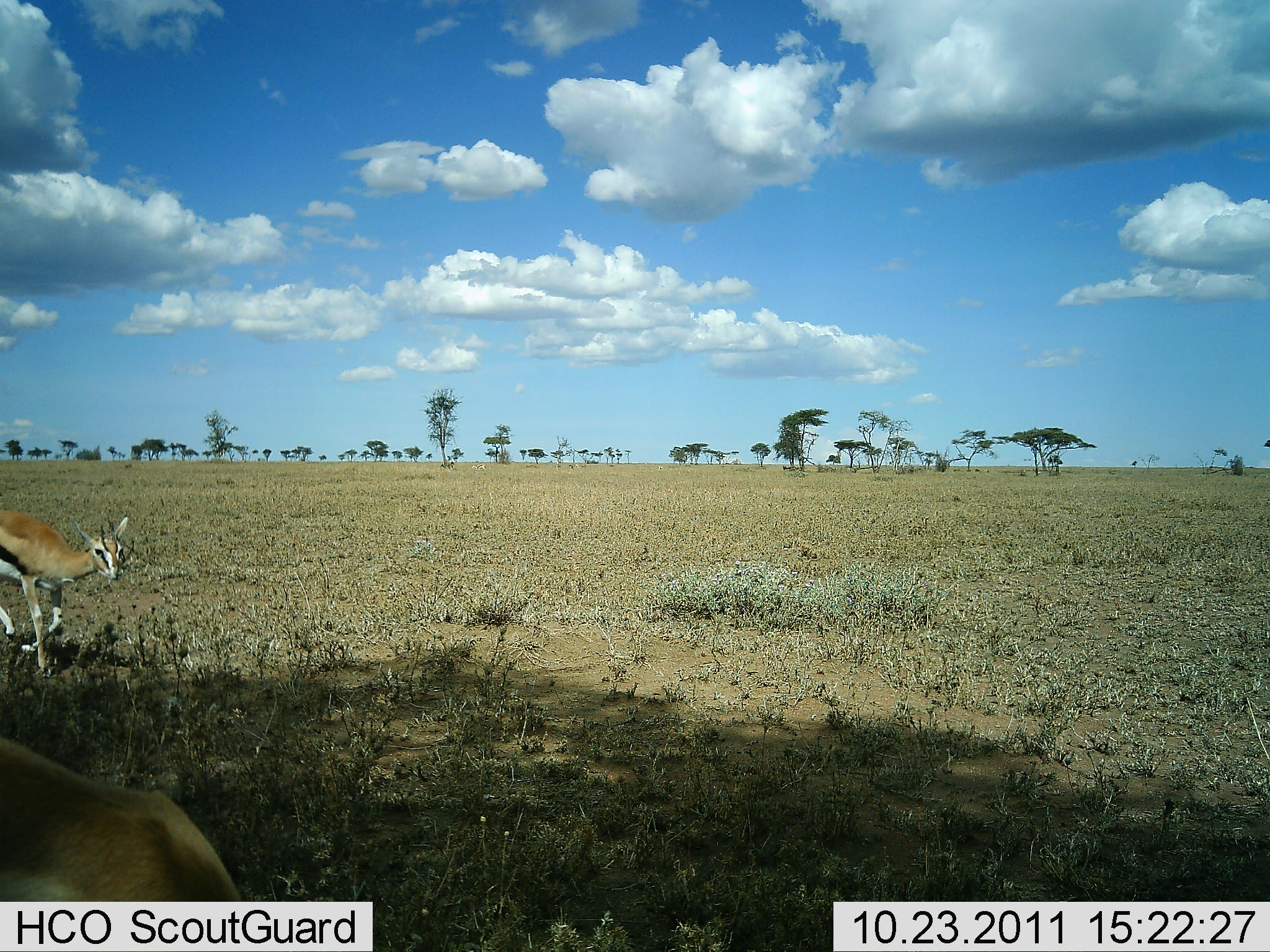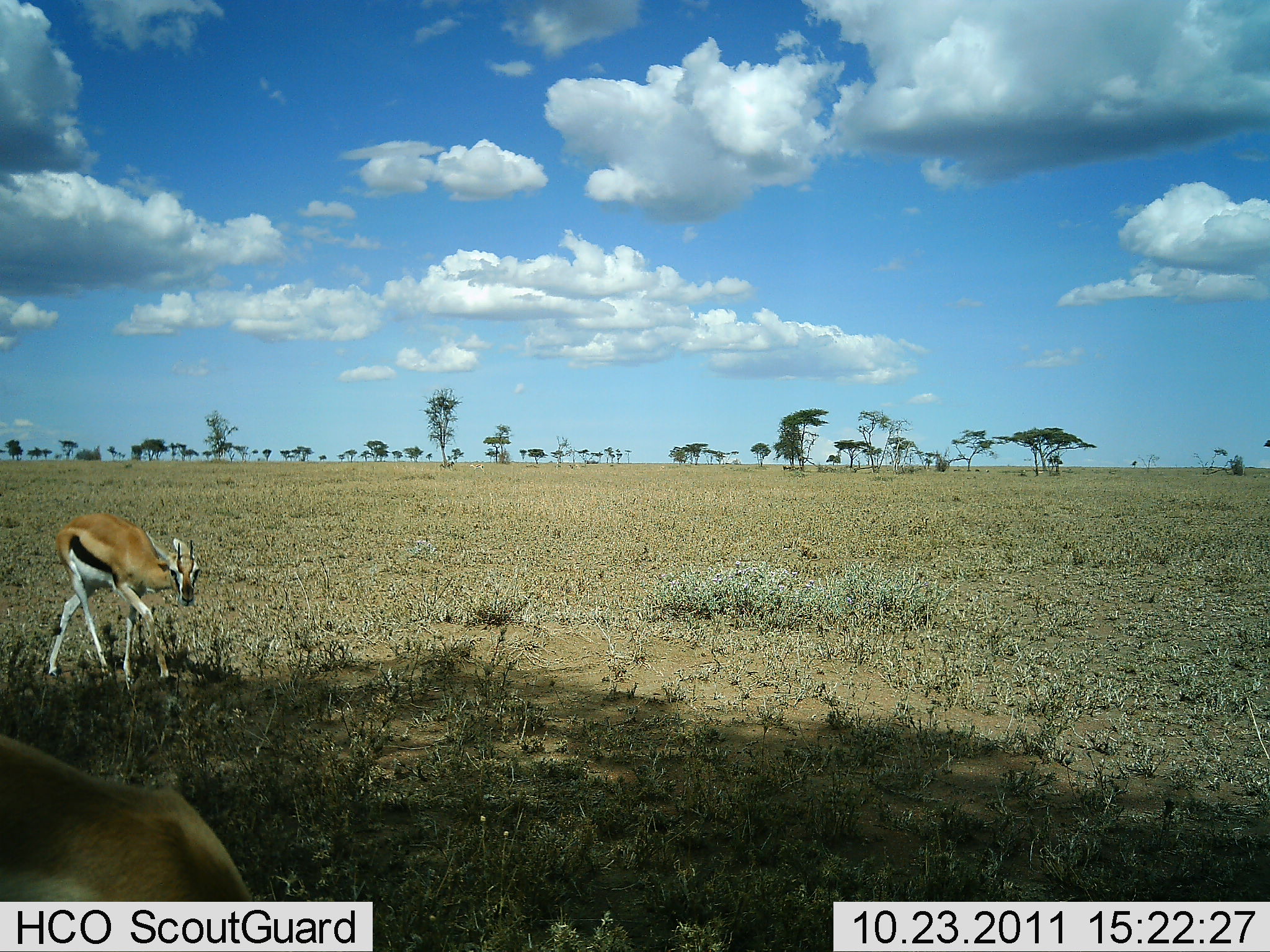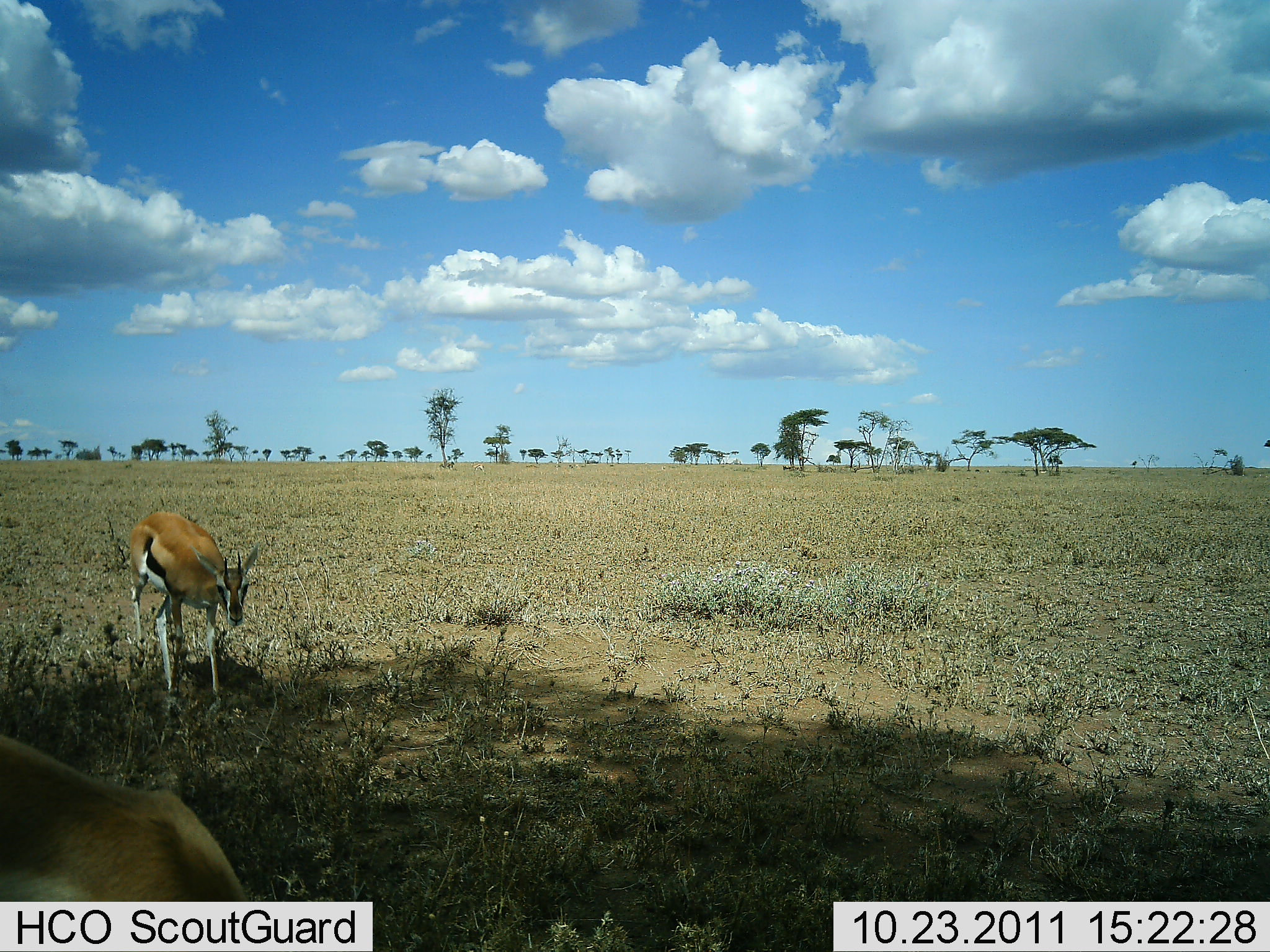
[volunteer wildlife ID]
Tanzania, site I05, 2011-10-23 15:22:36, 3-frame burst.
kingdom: Animalia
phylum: Chordata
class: Mammalia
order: Artiodactyla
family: Bovidae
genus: Eudorcas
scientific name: Eudorcas thomsonii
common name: thomson's gazelle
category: gazellethomsons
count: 2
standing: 31%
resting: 12%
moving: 100%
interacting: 0%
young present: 0%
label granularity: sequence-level